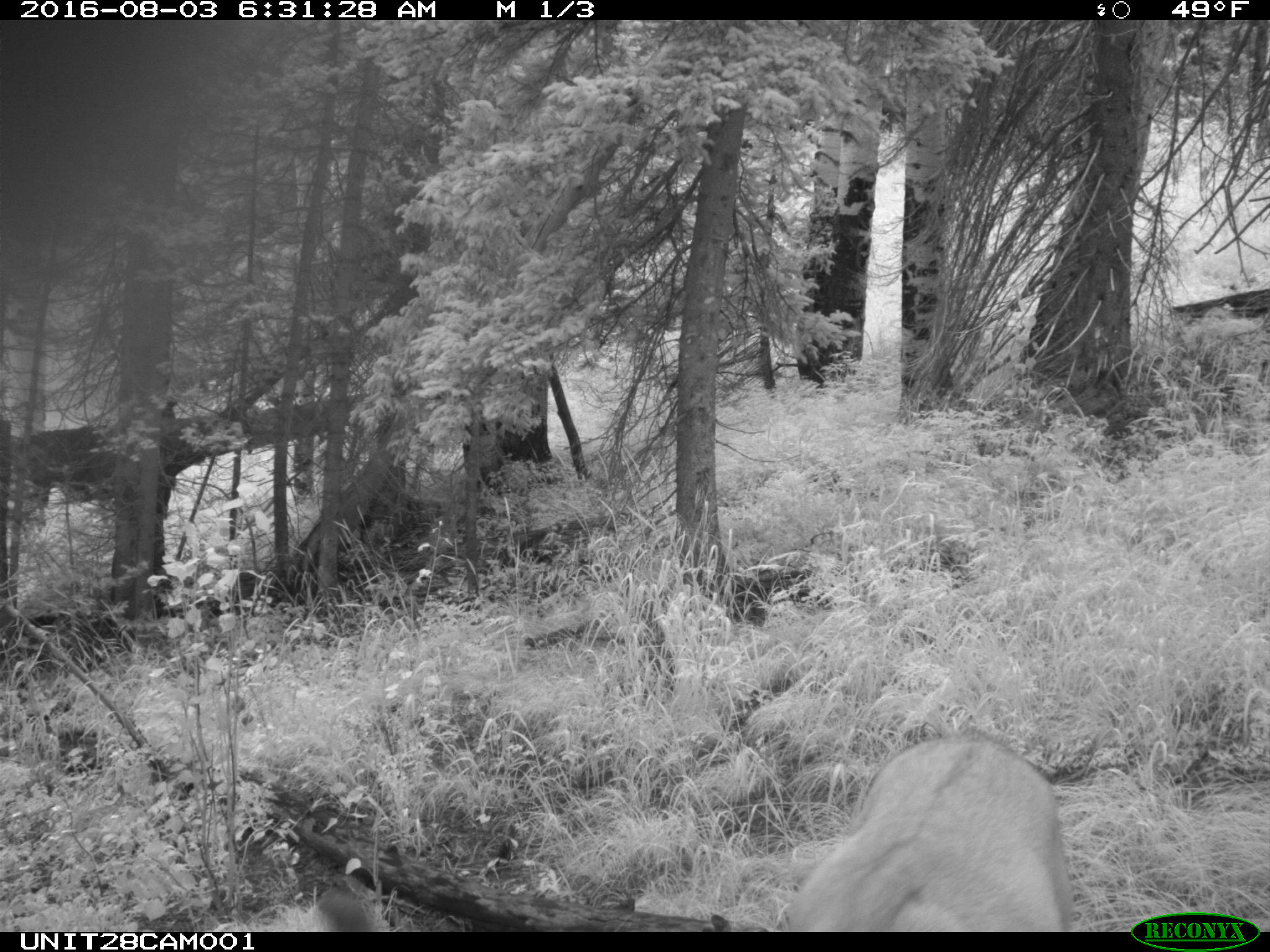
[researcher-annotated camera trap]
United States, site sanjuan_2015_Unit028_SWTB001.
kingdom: Animalia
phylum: Chordata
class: Mammalia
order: Artiodactyla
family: Cervidae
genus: Odocoileus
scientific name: Odocoileus hemionus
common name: mule deer